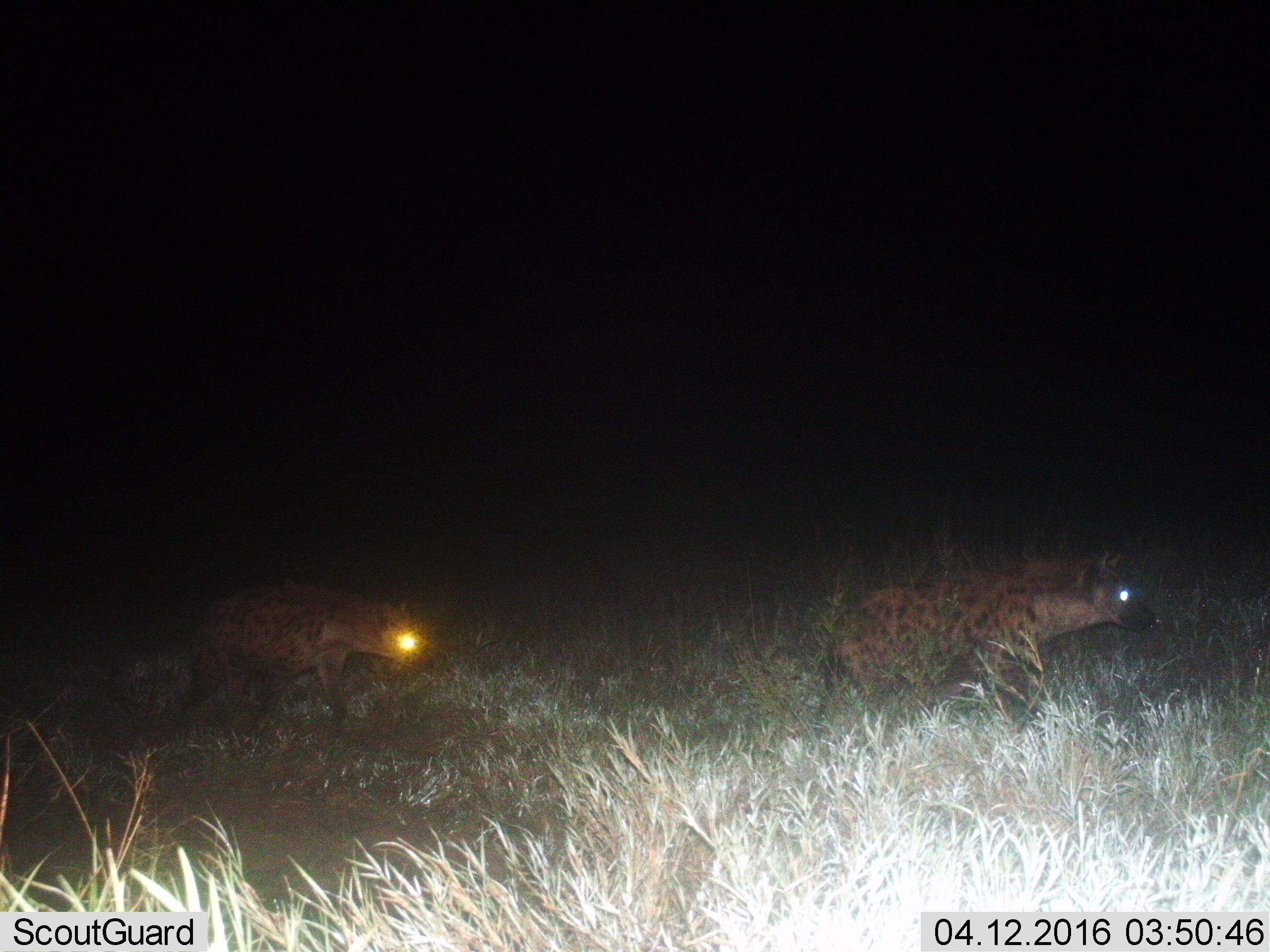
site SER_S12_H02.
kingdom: Animalia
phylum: Chordata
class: Mammalia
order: Carnivora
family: Hyaenidae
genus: Crocuta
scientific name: Crocuta crocuta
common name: spotted hyena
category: hyenaspotted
Hyenaspotted (spotted hyena) (Crocuta crocuta), count 2. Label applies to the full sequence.